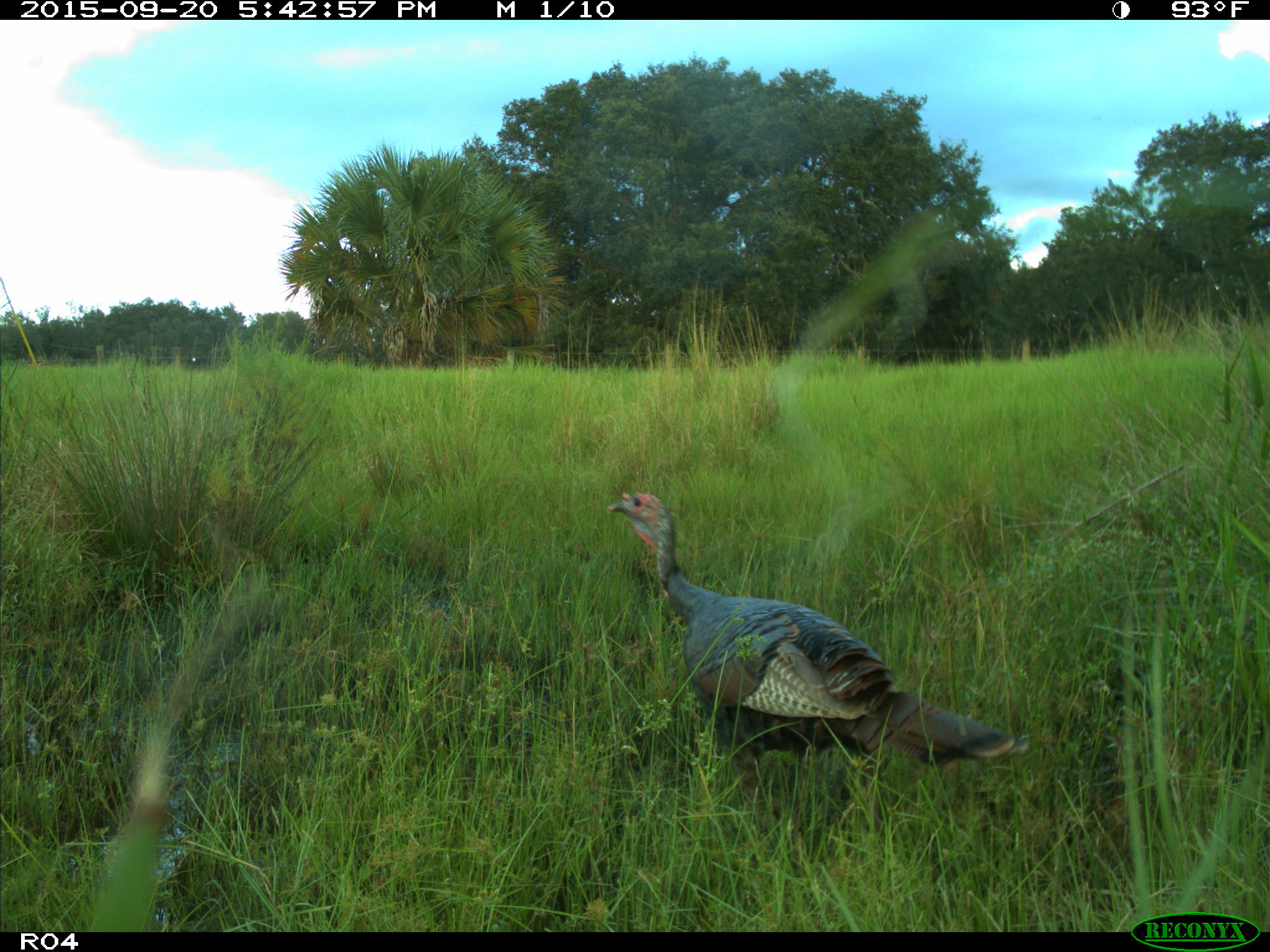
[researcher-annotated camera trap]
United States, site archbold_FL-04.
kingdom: Animalia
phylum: Chordata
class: Aves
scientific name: Aves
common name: birds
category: unidentified bird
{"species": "unidentified bird (birds) (Aves)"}